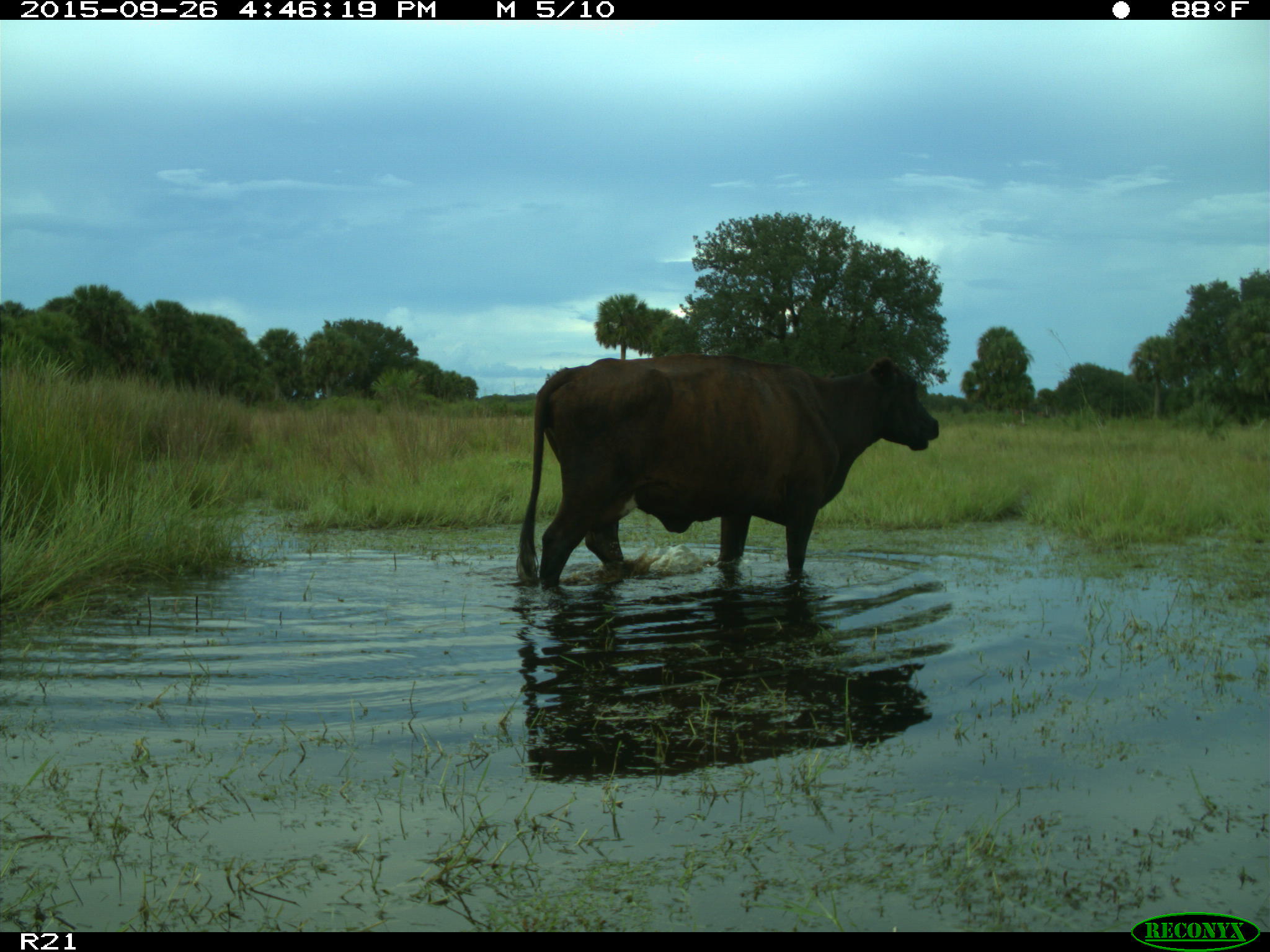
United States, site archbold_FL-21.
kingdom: Animalia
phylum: Chordata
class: Mammalia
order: Artiodactyla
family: Bovidae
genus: Bos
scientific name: Bos taurus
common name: domestic cow